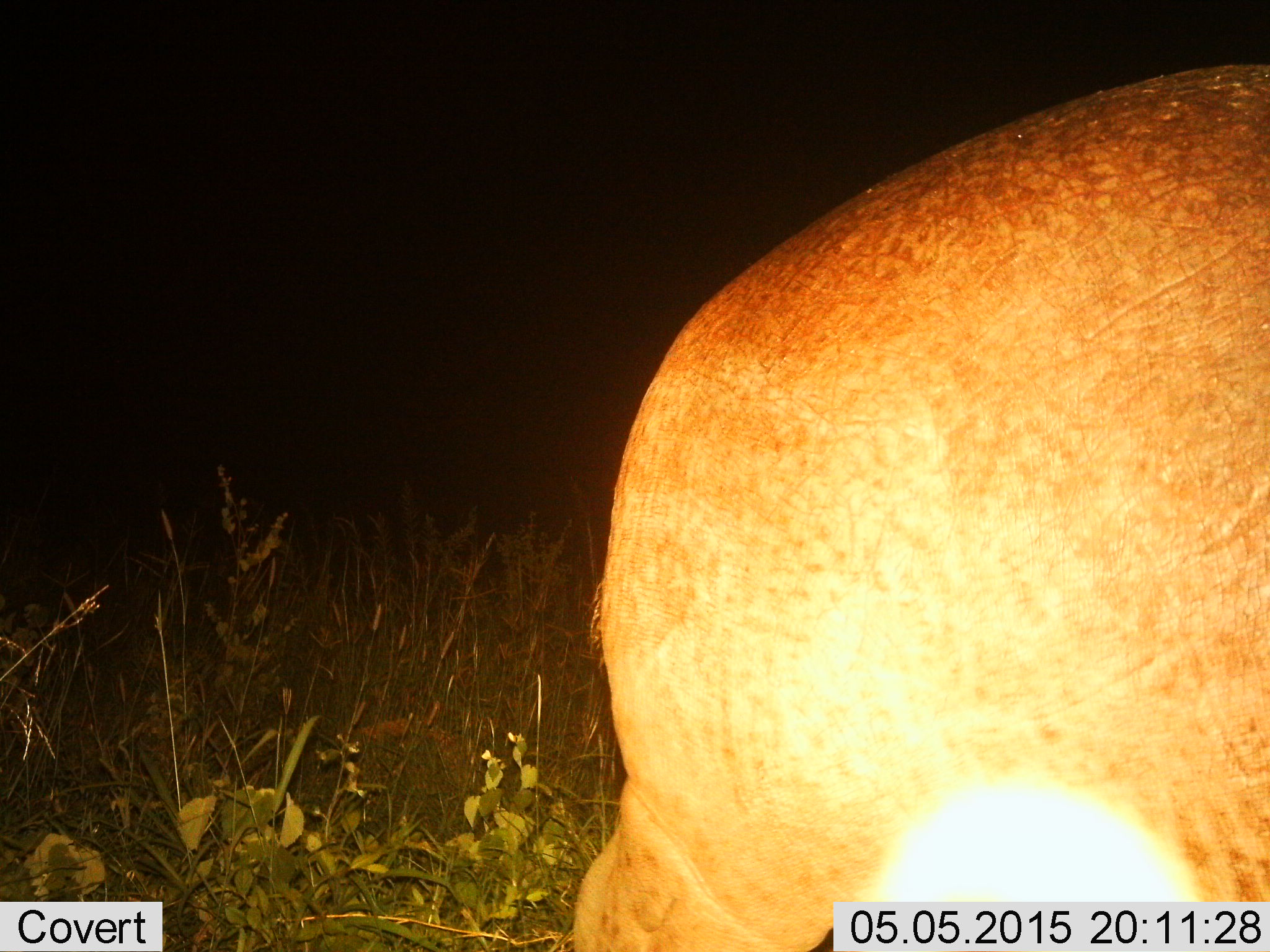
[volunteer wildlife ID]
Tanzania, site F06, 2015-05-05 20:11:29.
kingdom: Animalia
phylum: Chordata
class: Mammalia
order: Artiodactyla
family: Hippopotamidae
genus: Hippopotamus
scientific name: Hippopotamus amphibius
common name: hippopotamus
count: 1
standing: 30%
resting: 0%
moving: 70%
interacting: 0%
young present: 0%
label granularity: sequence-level